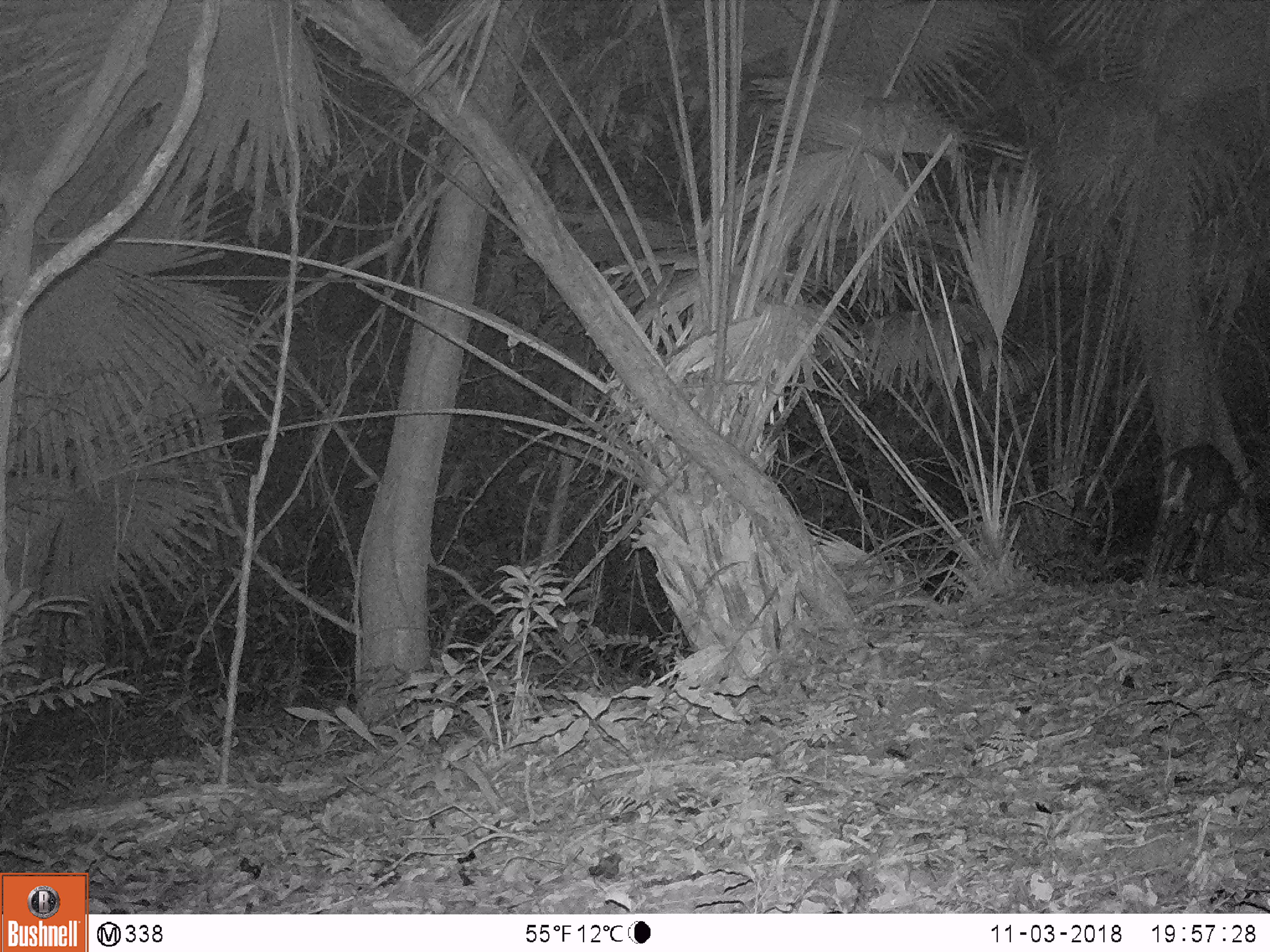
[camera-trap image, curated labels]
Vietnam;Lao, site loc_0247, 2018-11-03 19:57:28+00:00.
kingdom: Animalia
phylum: Chordata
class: Mammalia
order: Artiodactyla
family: Cervidae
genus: Muntiacus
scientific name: Muntiacus rooseveltorum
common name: roosevelt's muntjac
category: roosevelts muntjac group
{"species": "roosevelts muntjac group (roosevelt's muntjac) (Muntiacus rooseveltorum)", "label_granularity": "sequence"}